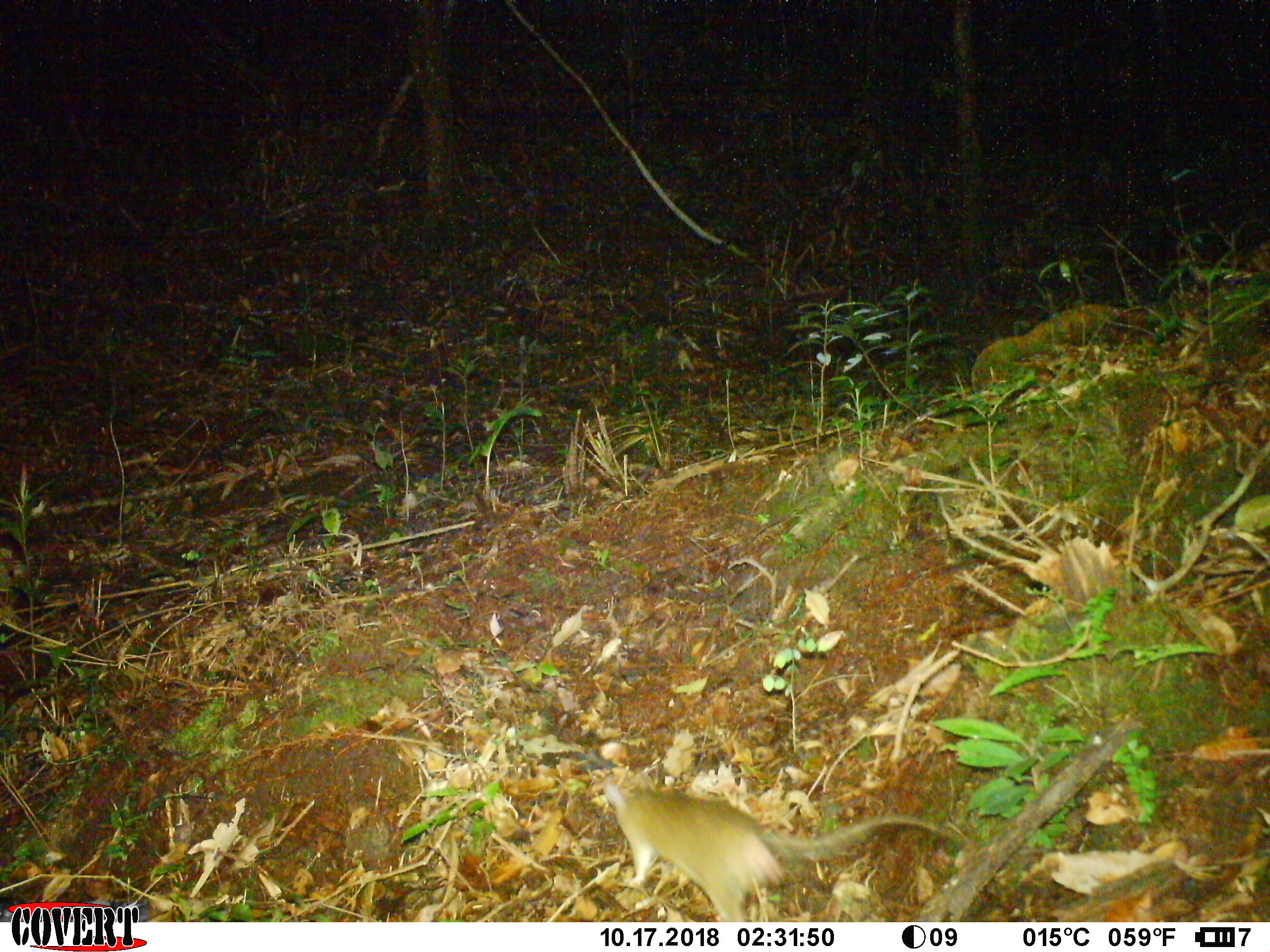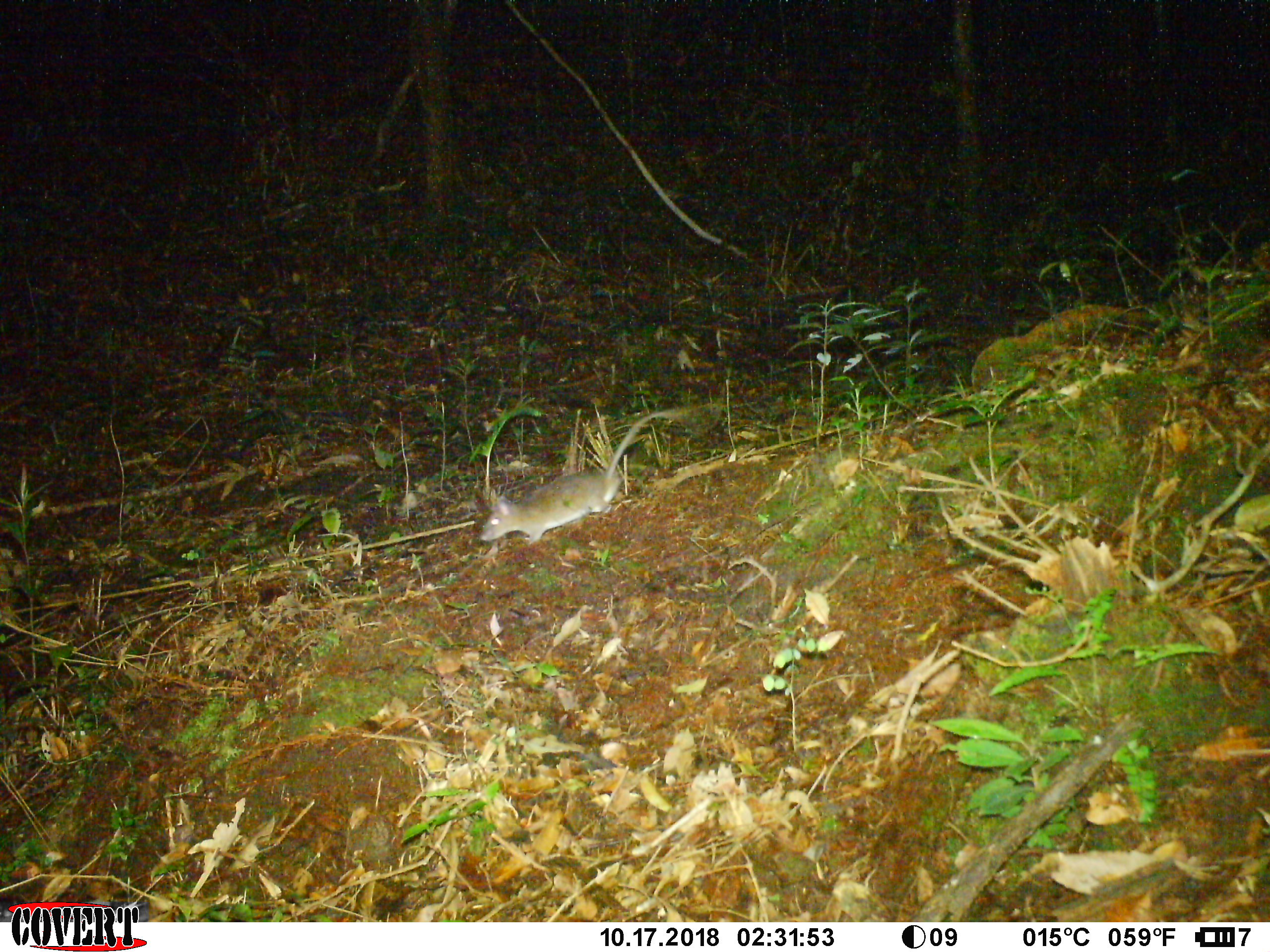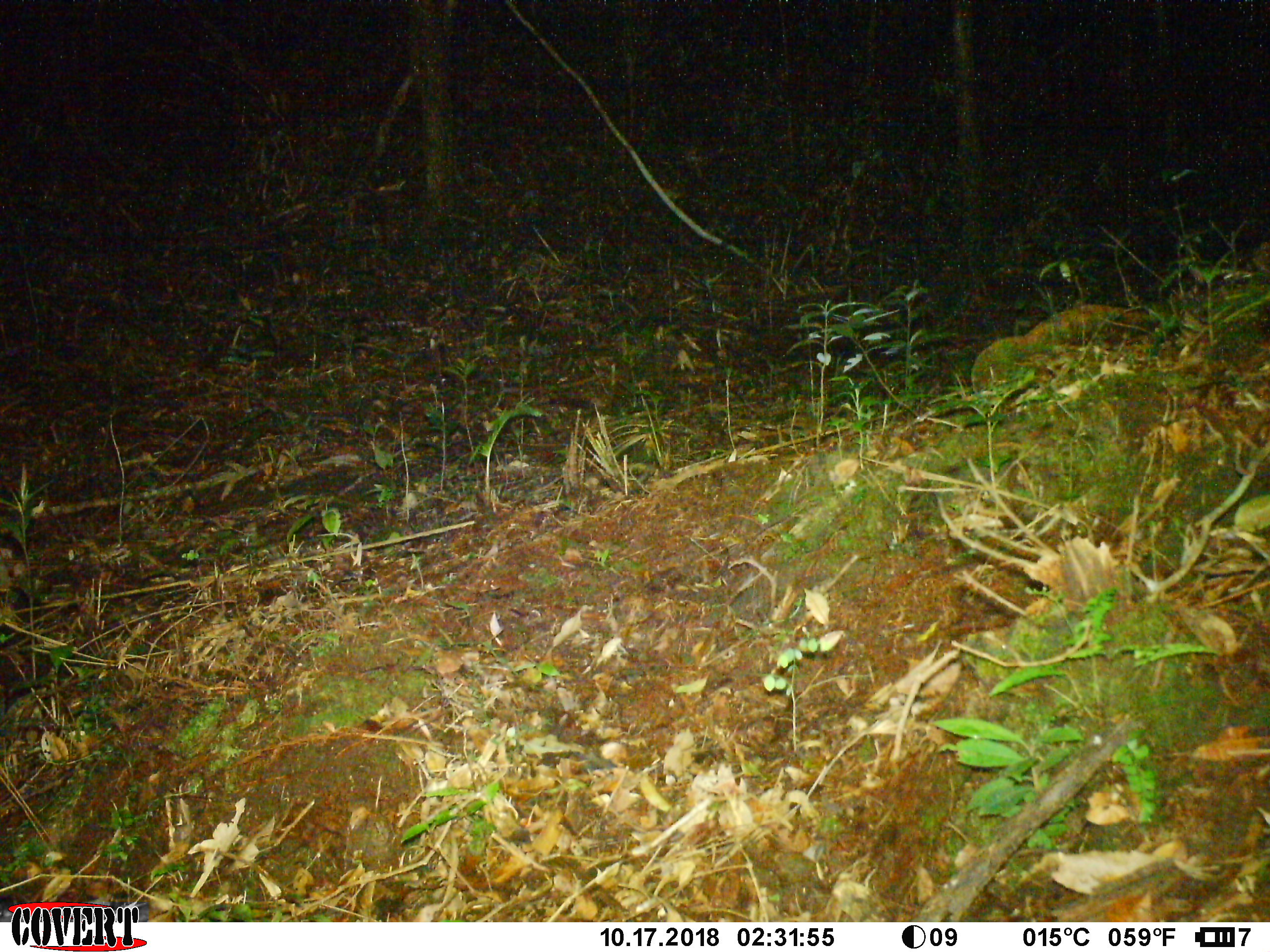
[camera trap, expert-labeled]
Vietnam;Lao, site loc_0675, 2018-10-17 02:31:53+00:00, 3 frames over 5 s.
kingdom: Animalia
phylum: Chordata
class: Mammalia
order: Rodentia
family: Muridae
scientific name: Muridae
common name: old-world mice and rats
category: unidentified murid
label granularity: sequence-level